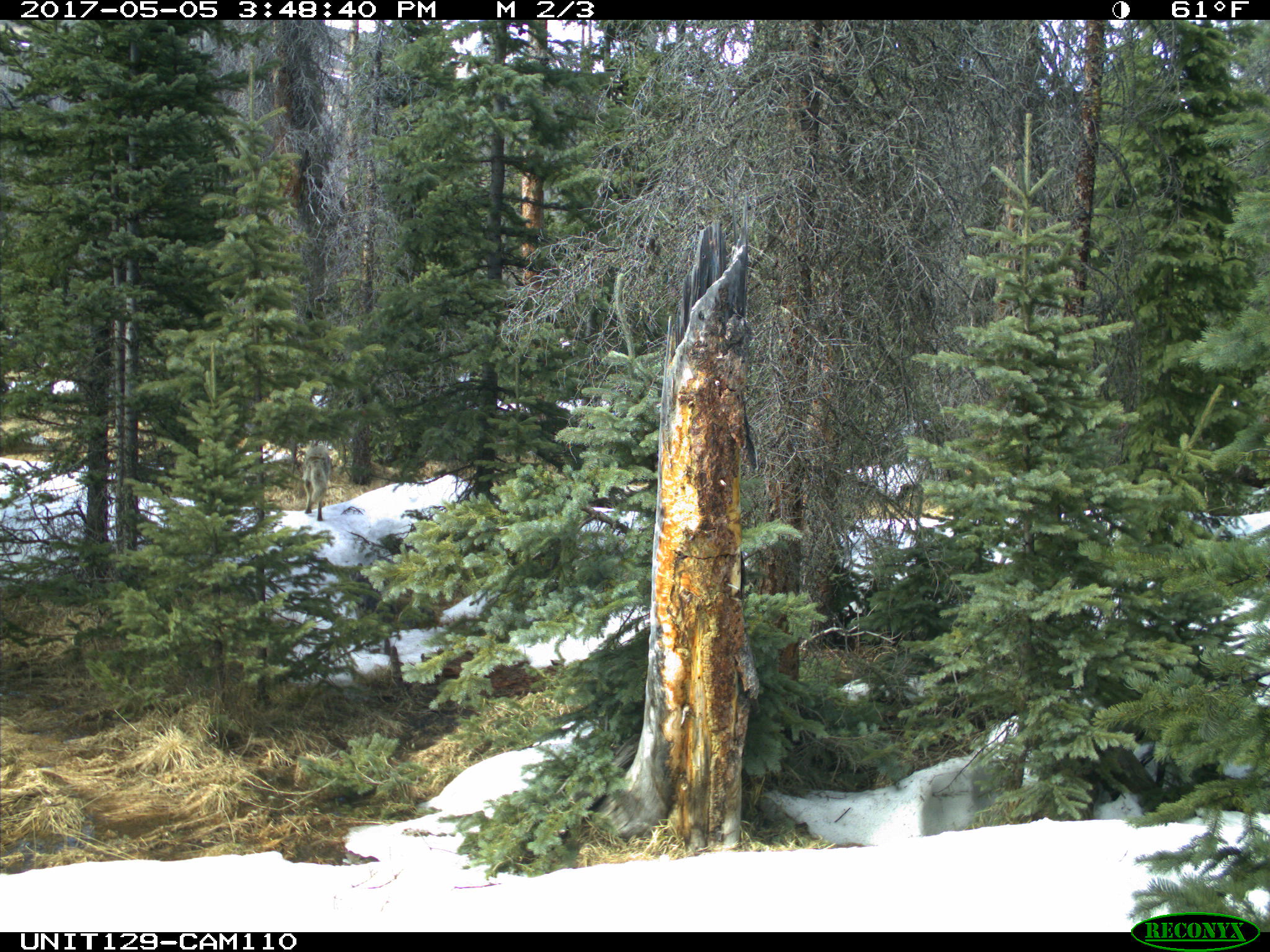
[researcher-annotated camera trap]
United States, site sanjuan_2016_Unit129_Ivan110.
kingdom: Animalia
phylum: Chordata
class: Mammalia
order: Carnivora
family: Canidae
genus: Canis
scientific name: Canis latrans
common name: coyote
Canis latrans (coyote).